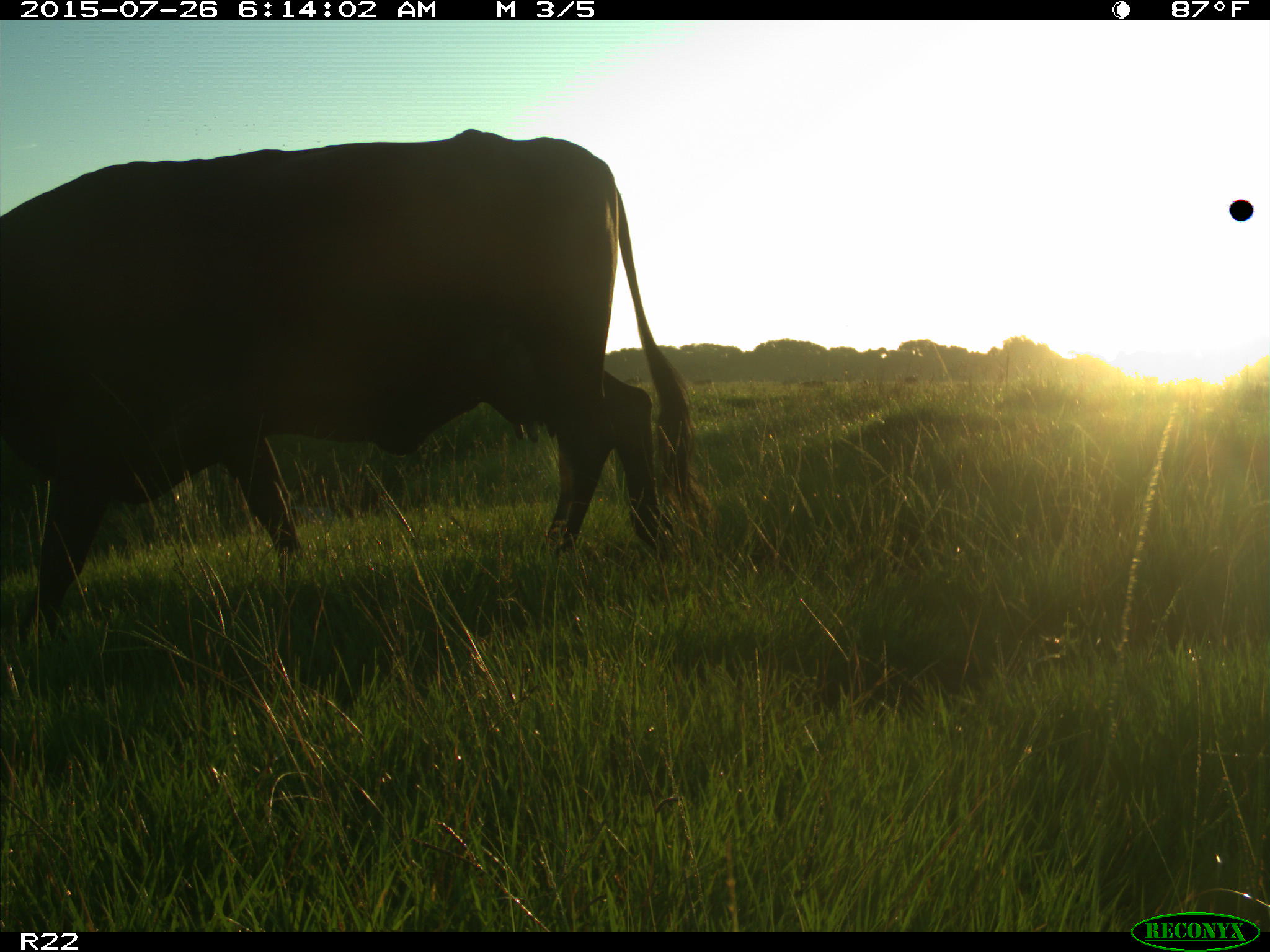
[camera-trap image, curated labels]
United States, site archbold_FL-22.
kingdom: Animalia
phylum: Chordata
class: Mammalia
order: Artiodactyla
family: Bovidae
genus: Bos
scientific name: Bos taurus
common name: domestic cow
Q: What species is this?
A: Bos taurus (domestic cow).